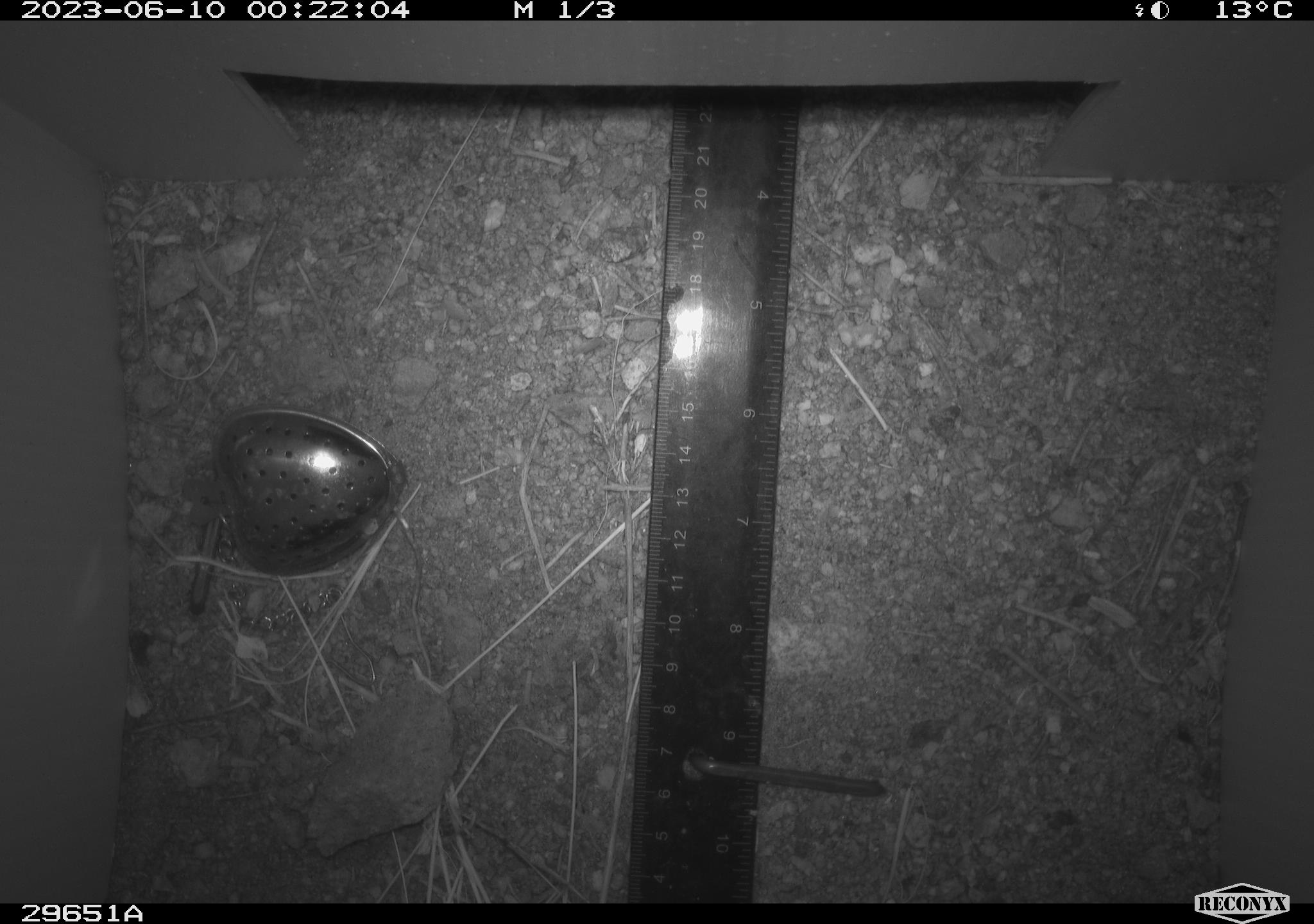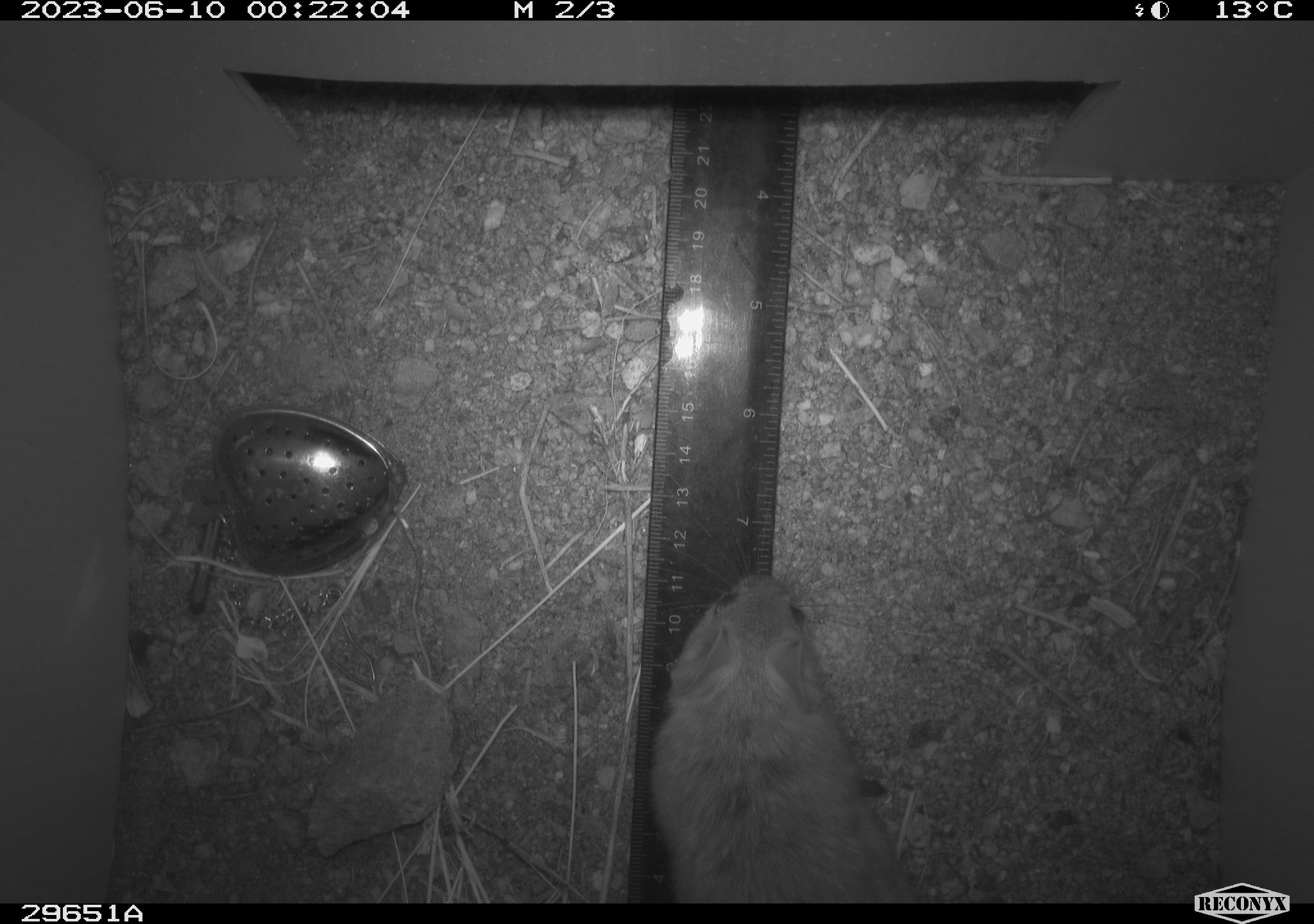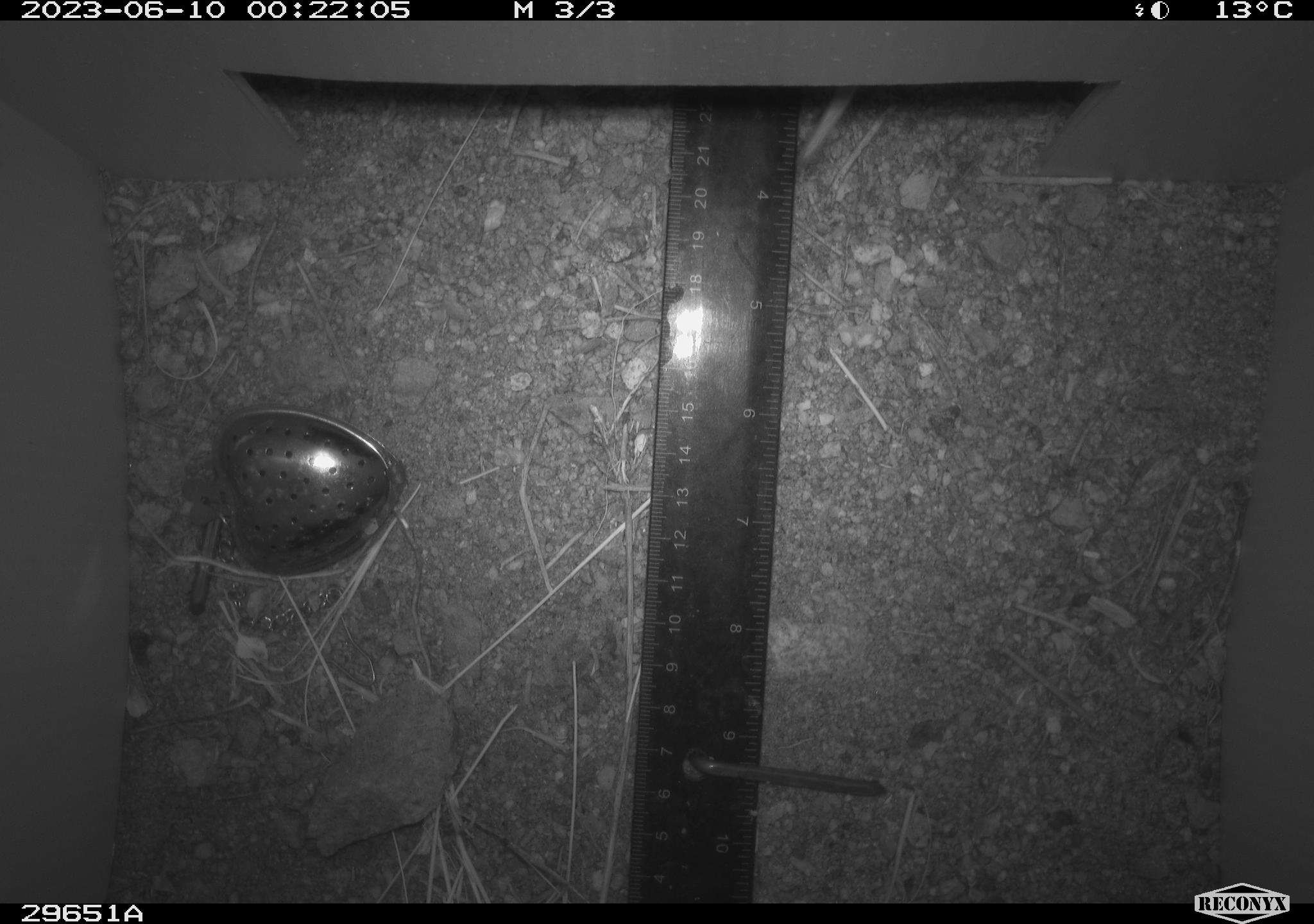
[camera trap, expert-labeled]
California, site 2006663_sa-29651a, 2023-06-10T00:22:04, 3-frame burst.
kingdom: Animalia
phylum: Chordata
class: Mammalia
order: Rodentia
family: Cricetidae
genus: Neotoma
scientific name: Neotoma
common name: pack rat or woodrat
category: neotoma species